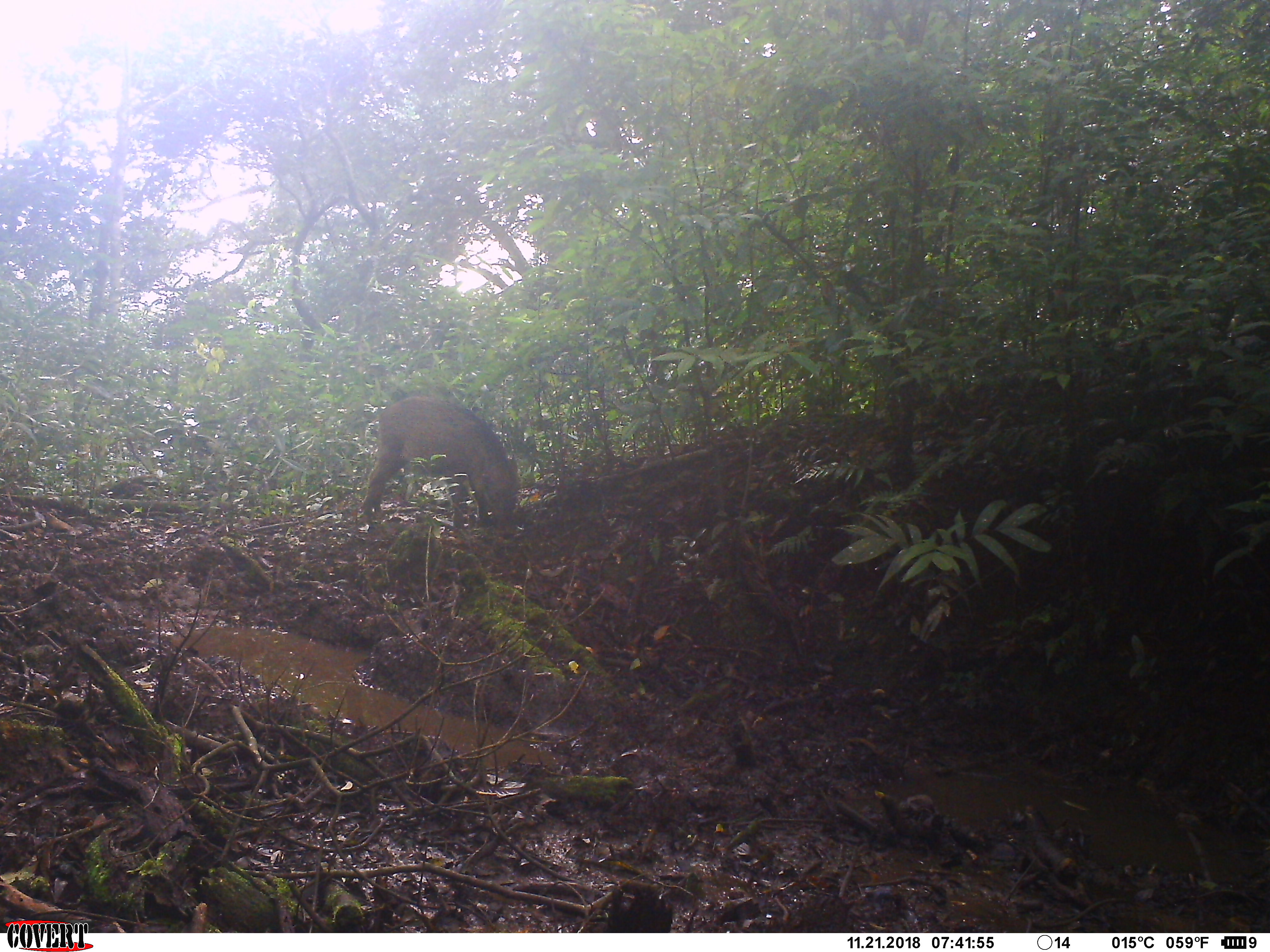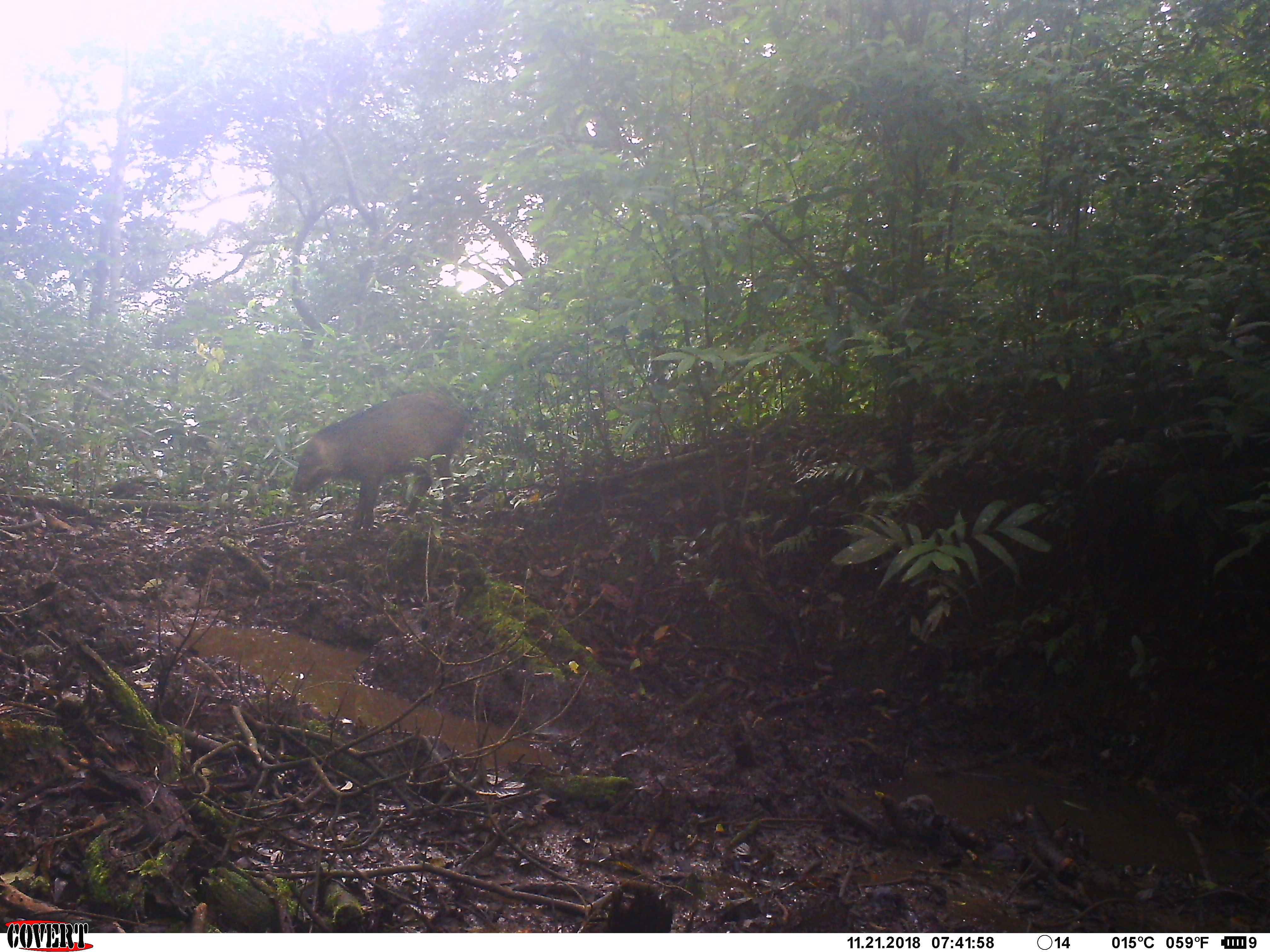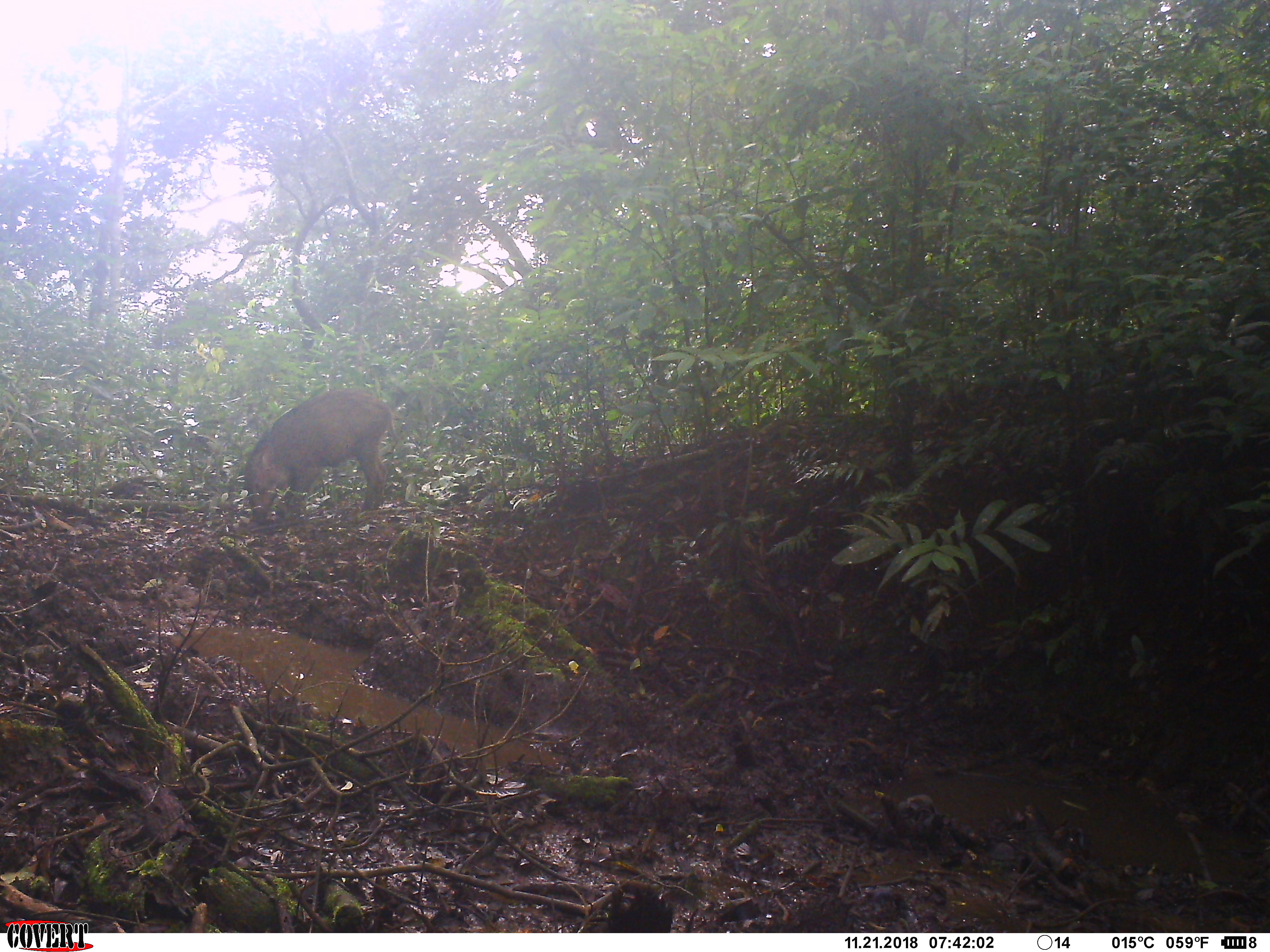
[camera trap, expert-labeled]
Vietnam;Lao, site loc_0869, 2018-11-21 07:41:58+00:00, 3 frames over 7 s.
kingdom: Animalia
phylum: Chordata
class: Mammalia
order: Artiodactyla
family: Suidae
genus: Sus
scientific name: Sus scrofa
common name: eurasian wild pig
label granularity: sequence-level